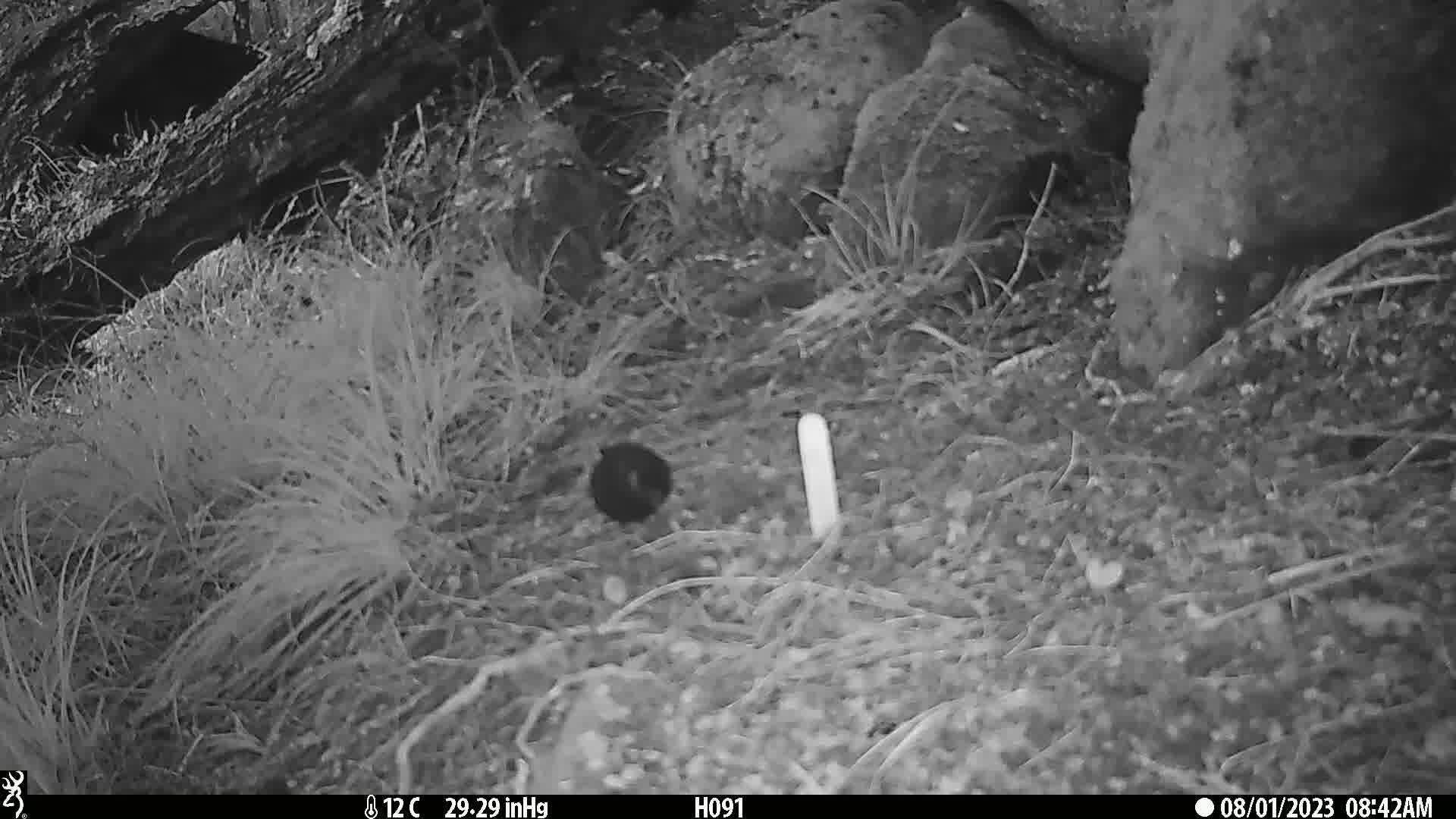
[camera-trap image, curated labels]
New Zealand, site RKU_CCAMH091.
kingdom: Animalia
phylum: Chordata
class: Aves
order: Passeriformes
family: Turdidae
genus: Turdus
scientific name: Turdus merula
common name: eurasian blackbird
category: blackbird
Blackbird (eurasian blackbird) (Turdus merula).